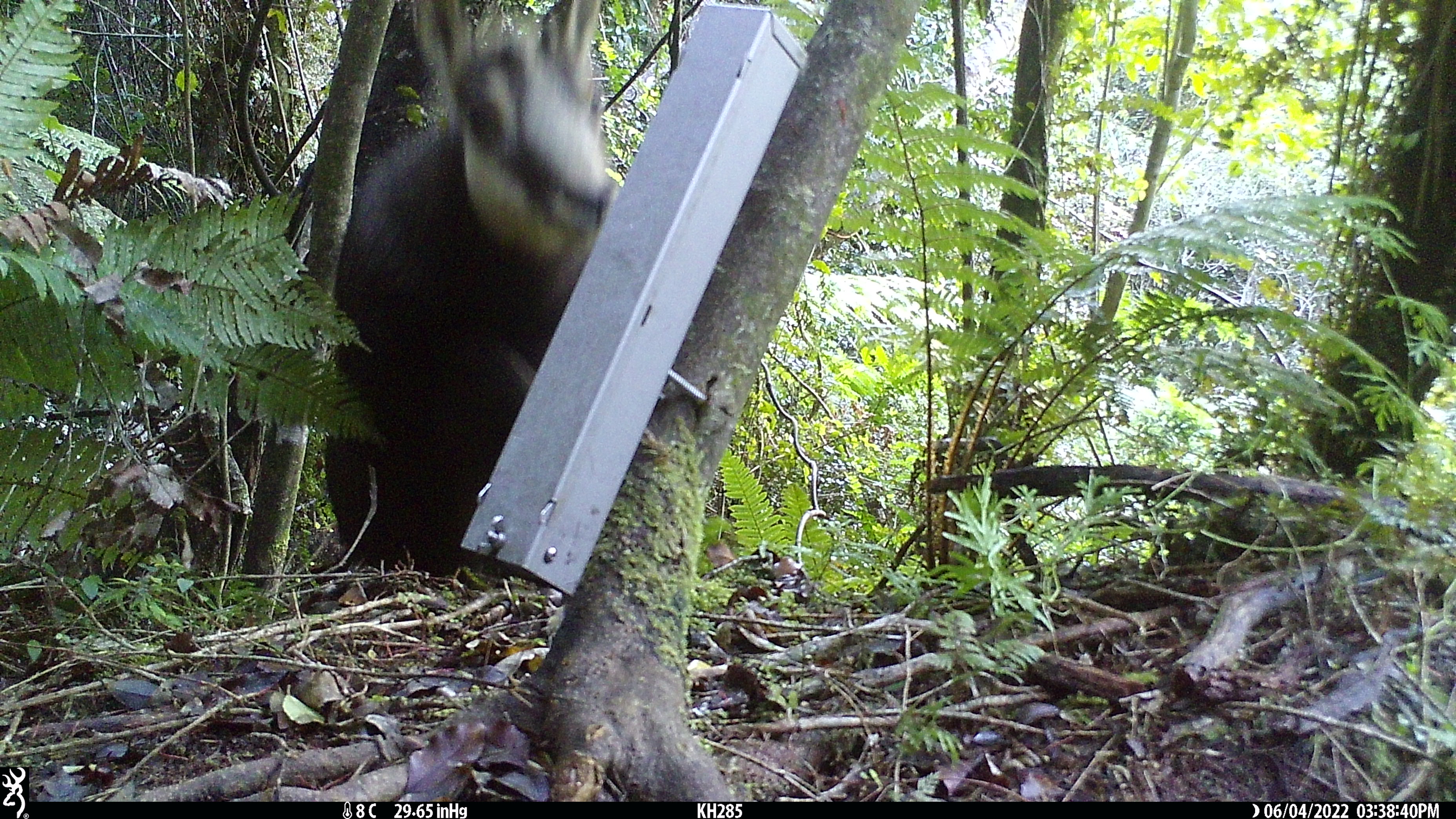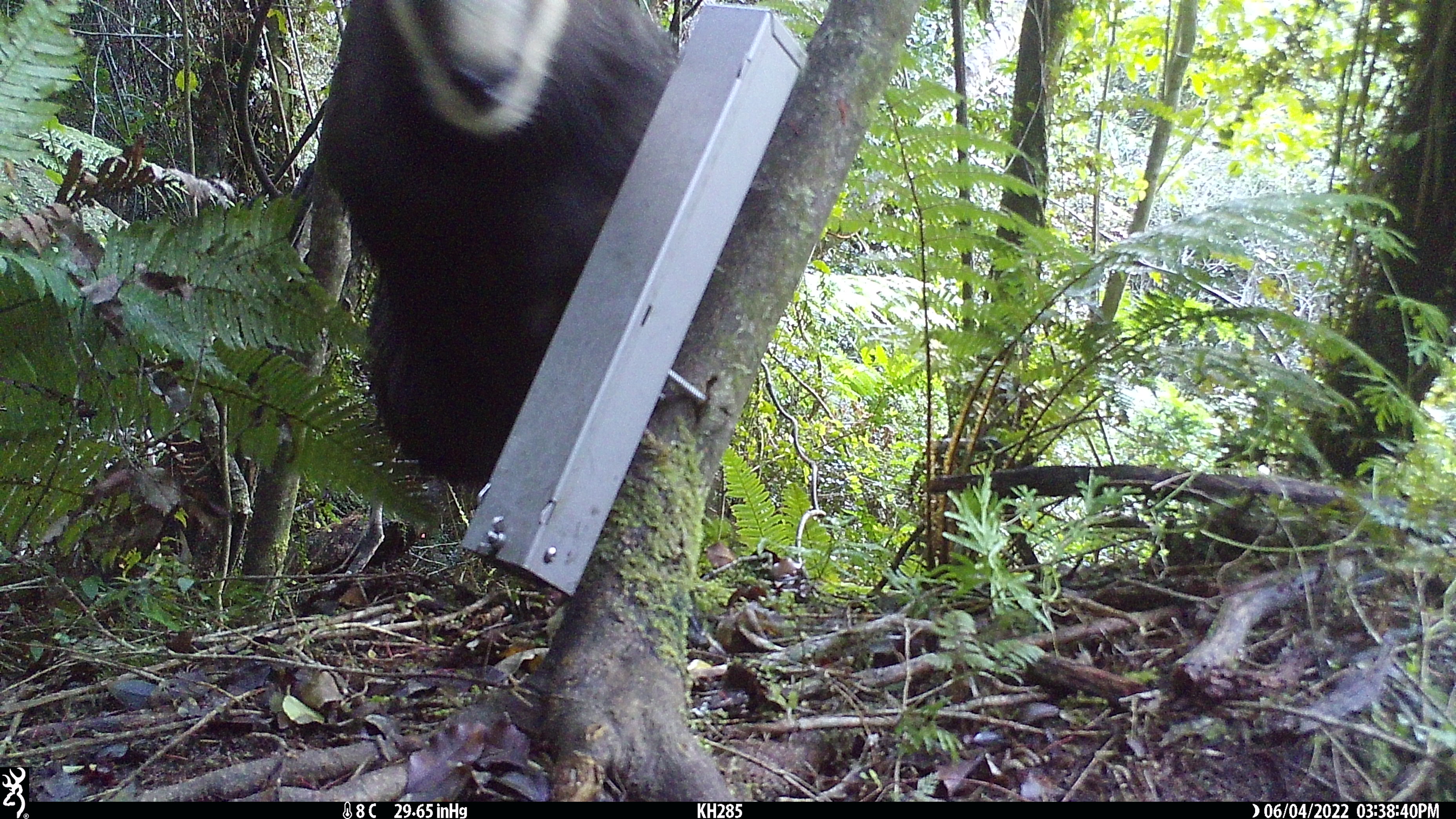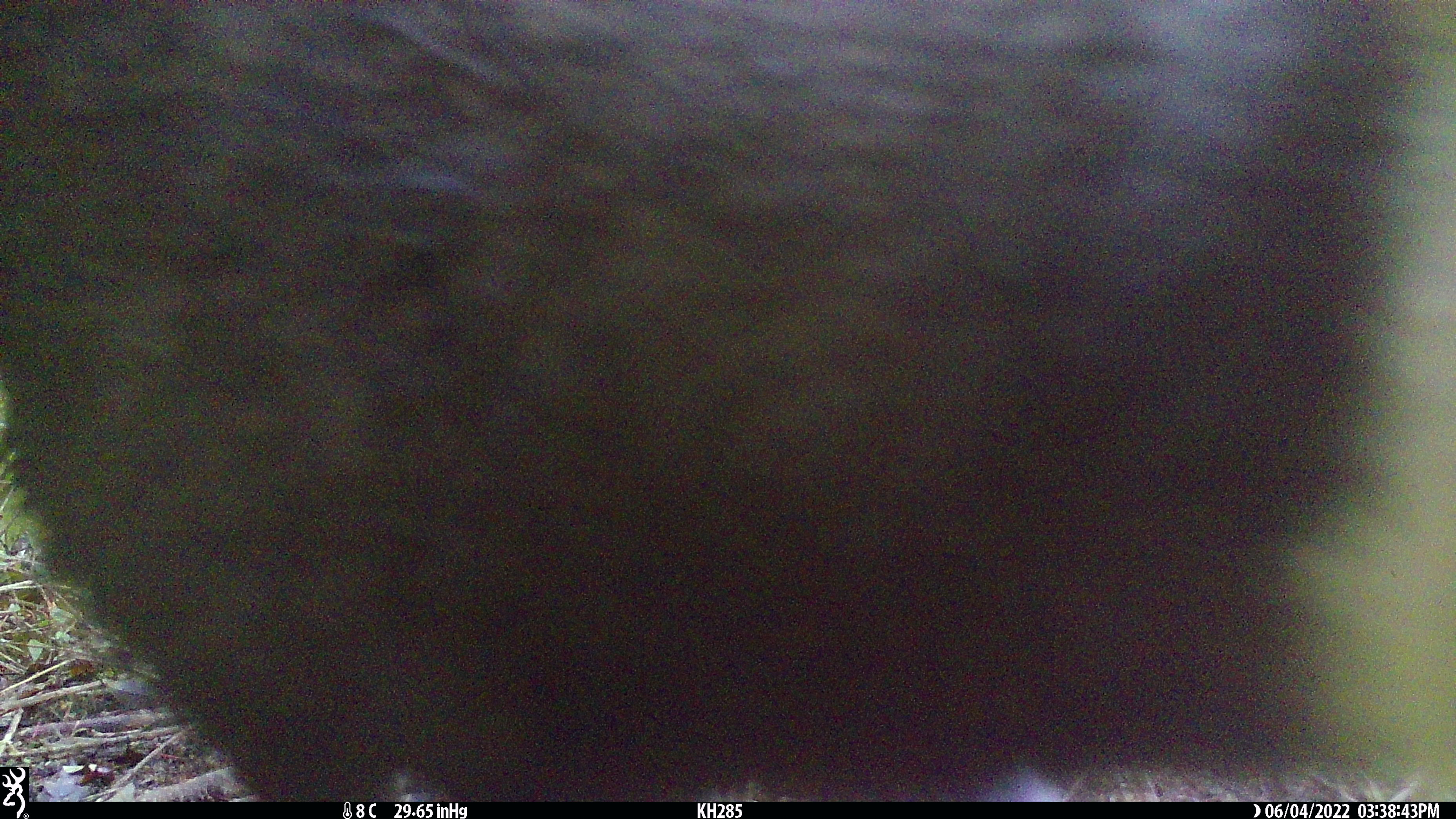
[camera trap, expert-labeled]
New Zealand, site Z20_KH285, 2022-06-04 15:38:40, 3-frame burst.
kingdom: Animalia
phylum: Chordata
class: Mammalia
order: Artiodactyla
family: Bovidae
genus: Rupicapra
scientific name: Rupicapra rupicapra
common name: alpine chamois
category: chamois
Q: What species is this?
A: Chamois (alpine chamois) (Rupicapra rupicapra).